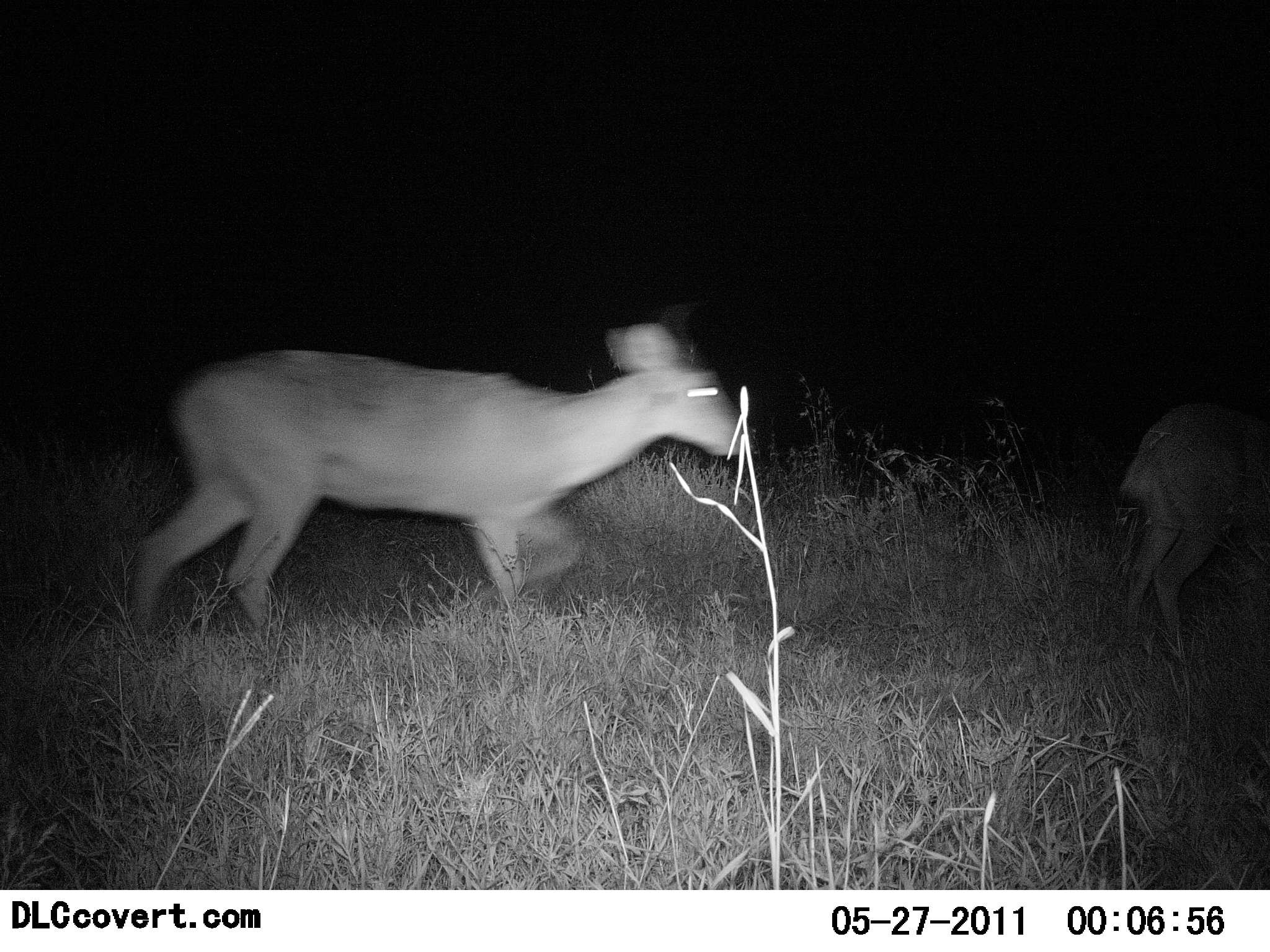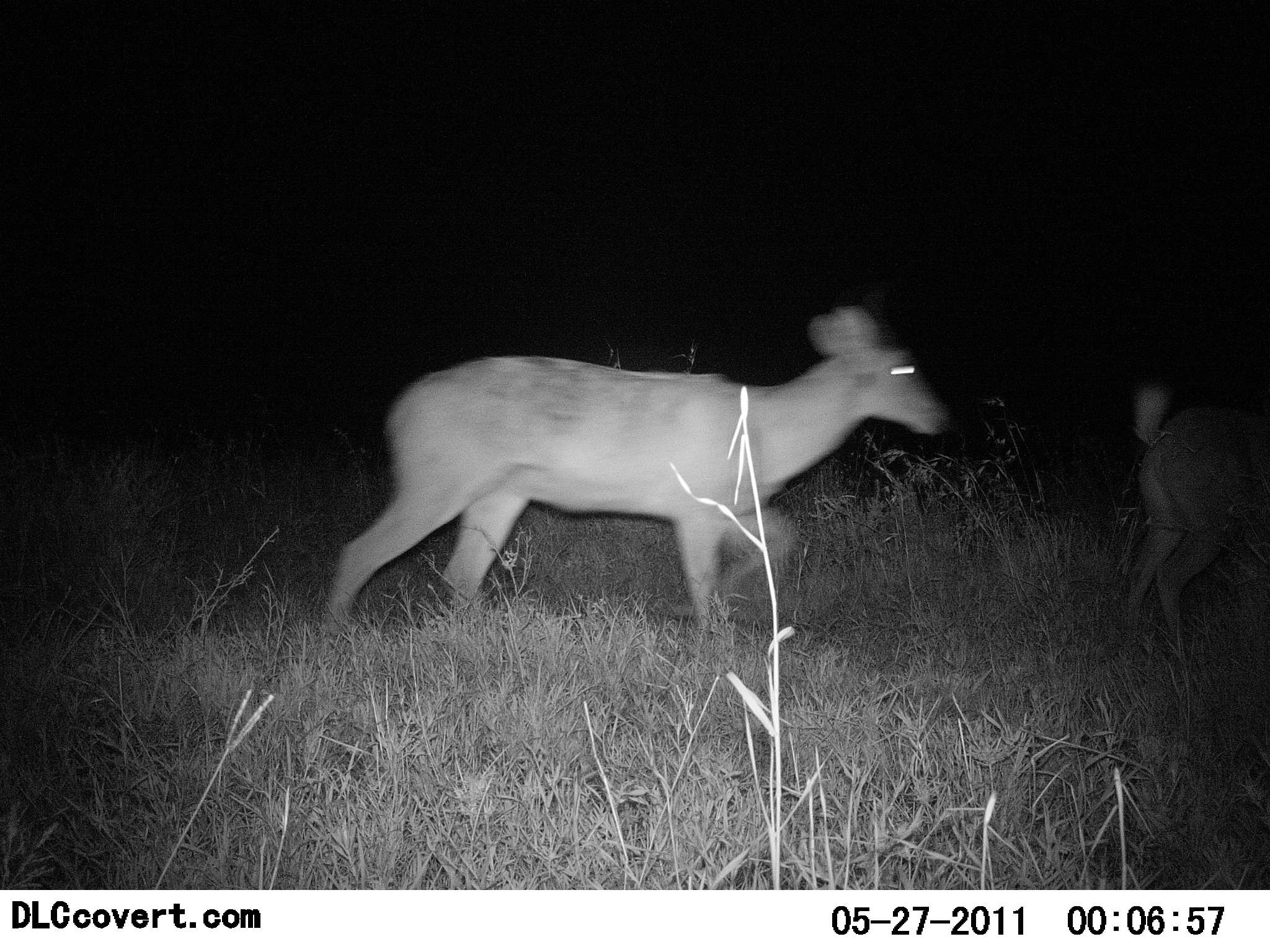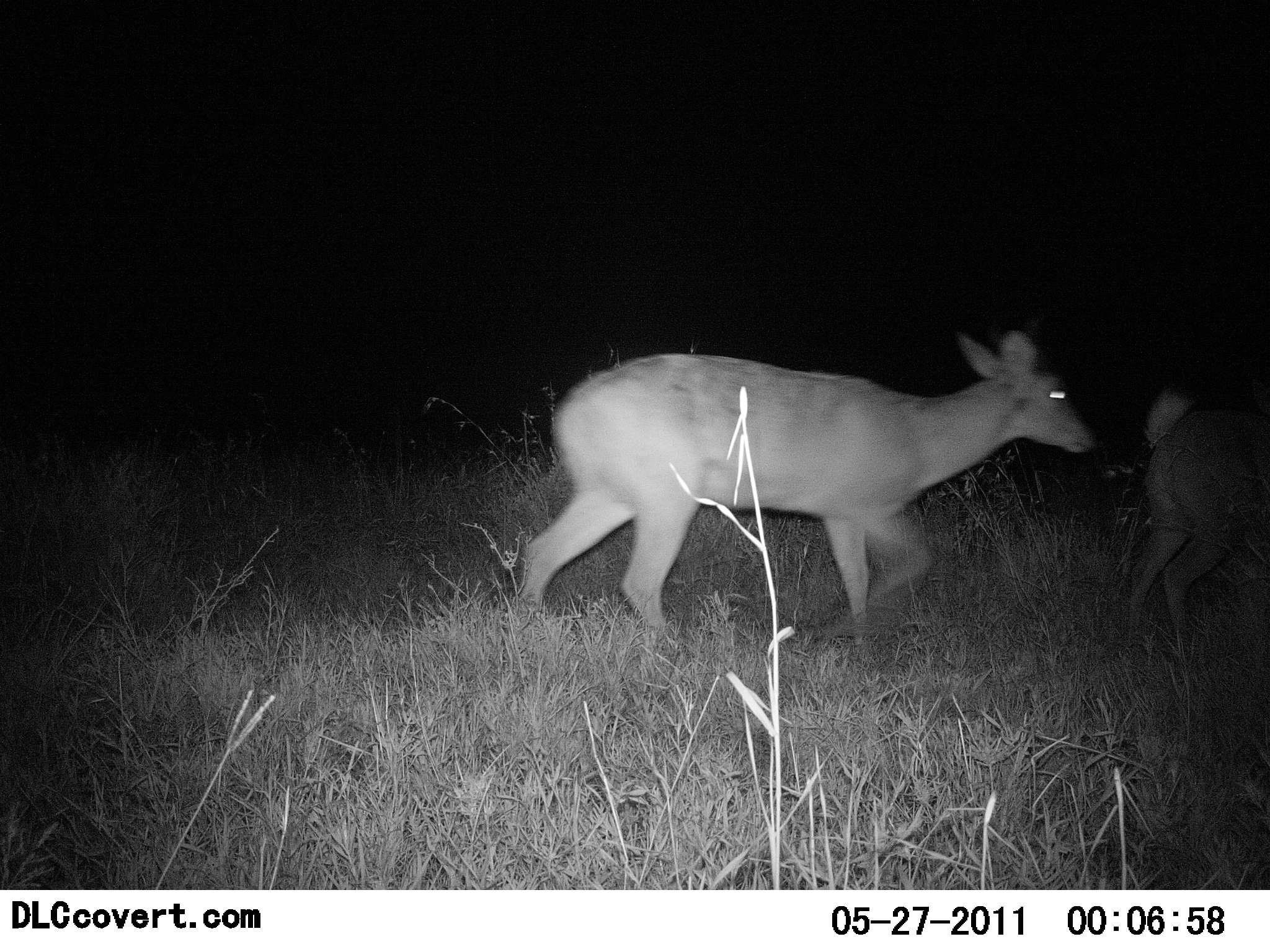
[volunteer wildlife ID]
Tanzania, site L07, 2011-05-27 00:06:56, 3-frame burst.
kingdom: Animalia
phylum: Chordata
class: Mammalia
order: Artiodactyla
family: Bovidae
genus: Redunca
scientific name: Redunca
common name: reedbuck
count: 2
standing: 18%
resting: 0%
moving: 100%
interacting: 0%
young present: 0%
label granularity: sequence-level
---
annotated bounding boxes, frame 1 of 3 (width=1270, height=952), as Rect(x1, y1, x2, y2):
animal: Rect(124, 321, 751, 637); Rect(1112, 397, 1270, 666)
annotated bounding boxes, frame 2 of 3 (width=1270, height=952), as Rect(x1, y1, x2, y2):
animal: Rect(311, 302, 950, 633); Rect(1104, 376, 1270, 654)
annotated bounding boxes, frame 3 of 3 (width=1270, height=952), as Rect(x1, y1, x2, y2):
animal: Rect(506, 329, 1099, 660); Rect(1120, 390, 1270, 657)